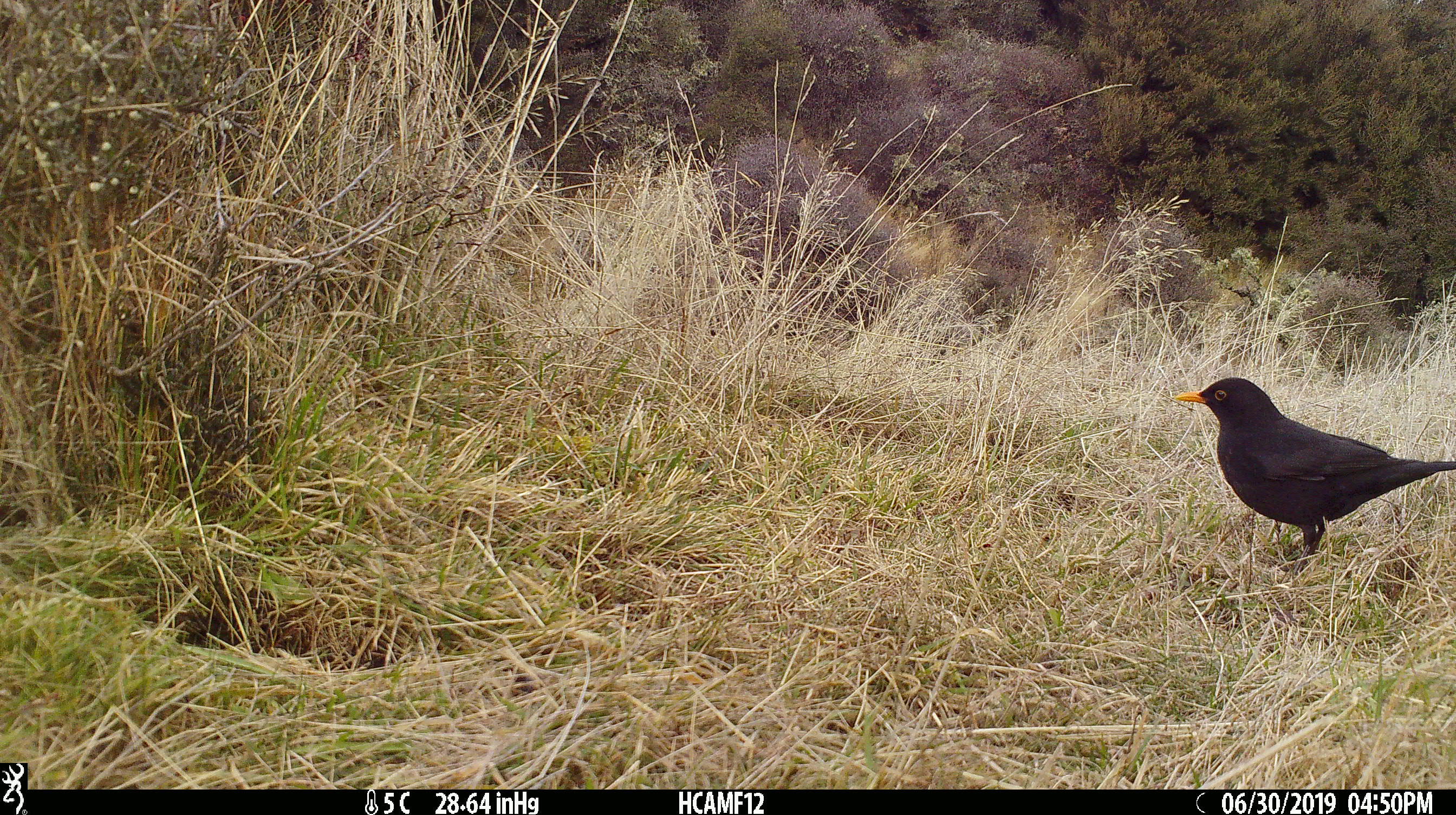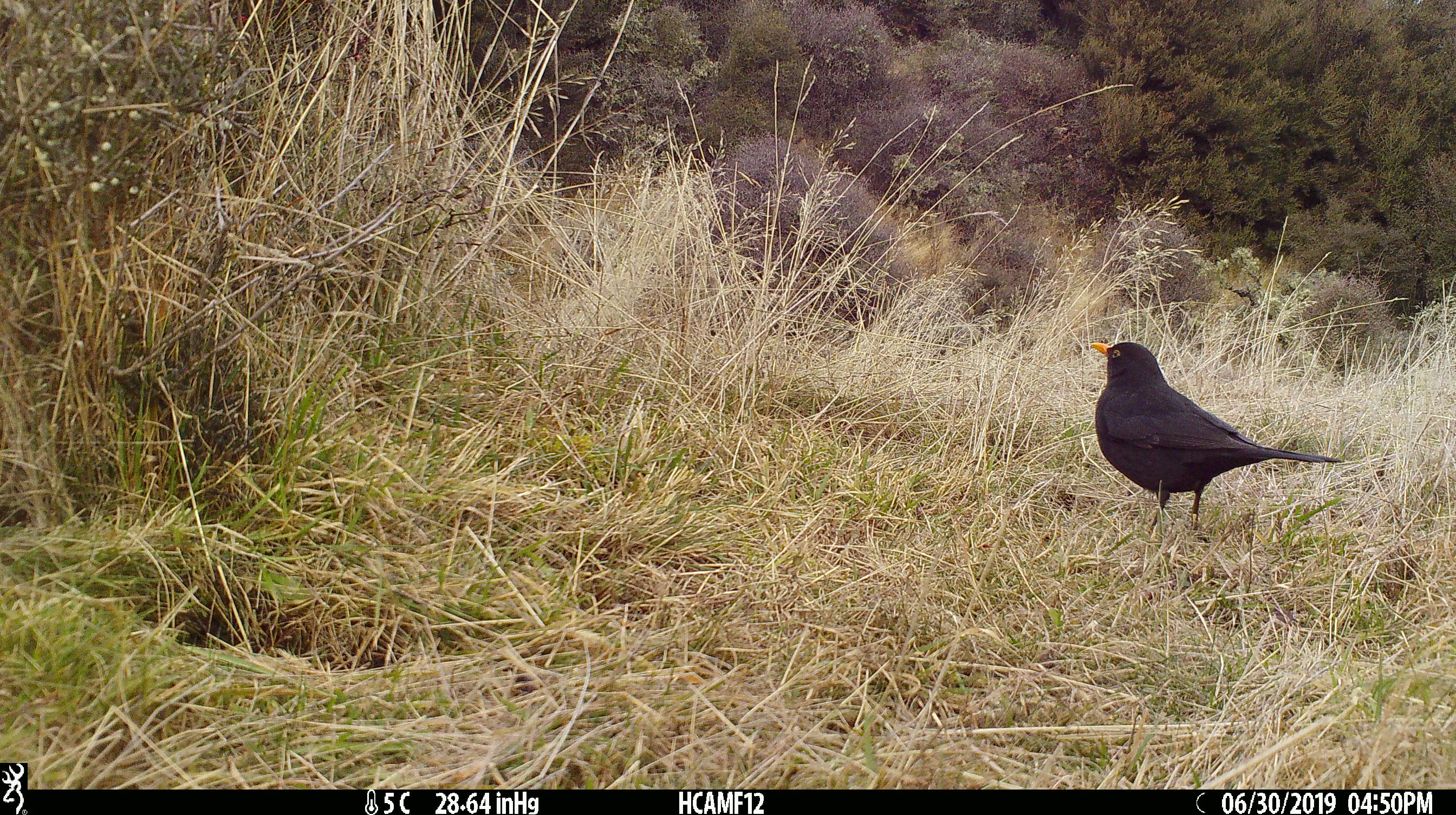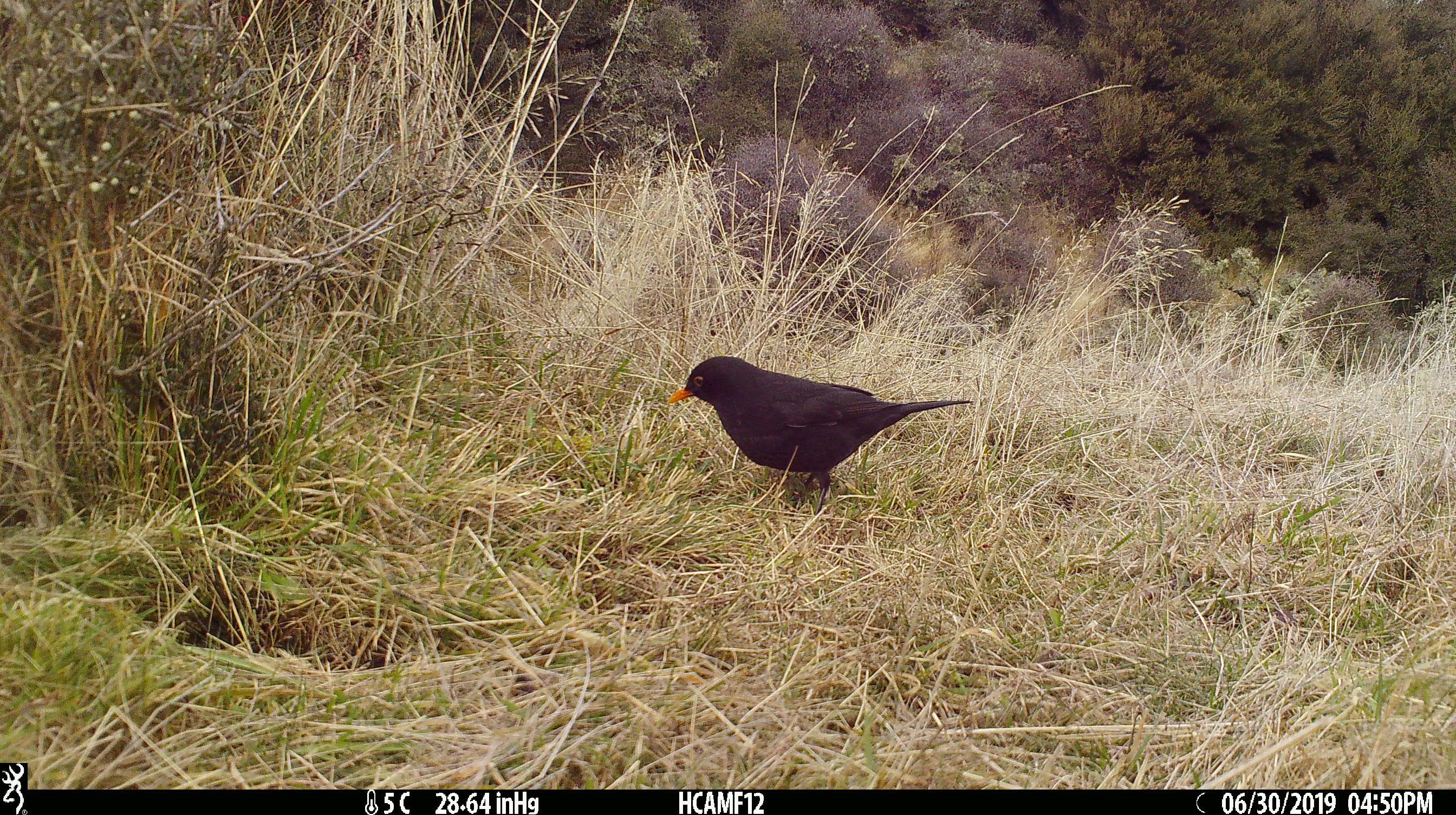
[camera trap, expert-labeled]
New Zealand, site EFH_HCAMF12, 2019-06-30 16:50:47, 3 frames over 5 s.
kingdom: Animalia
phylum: Chordata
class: Aves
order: Passeriformes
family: Turdidae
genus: Turdus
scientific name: Turdus merula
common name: eurasian blackbird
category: blackbird